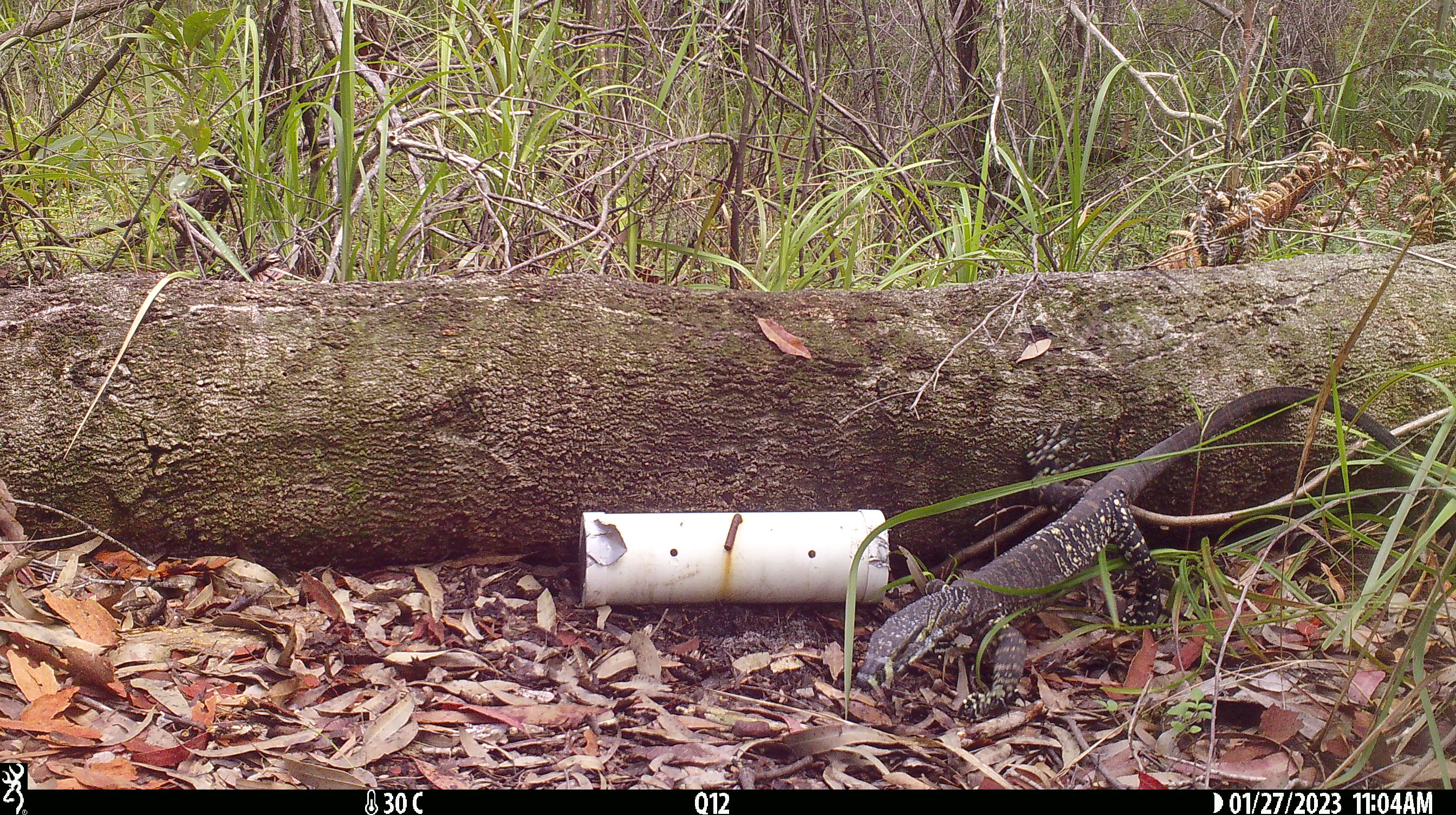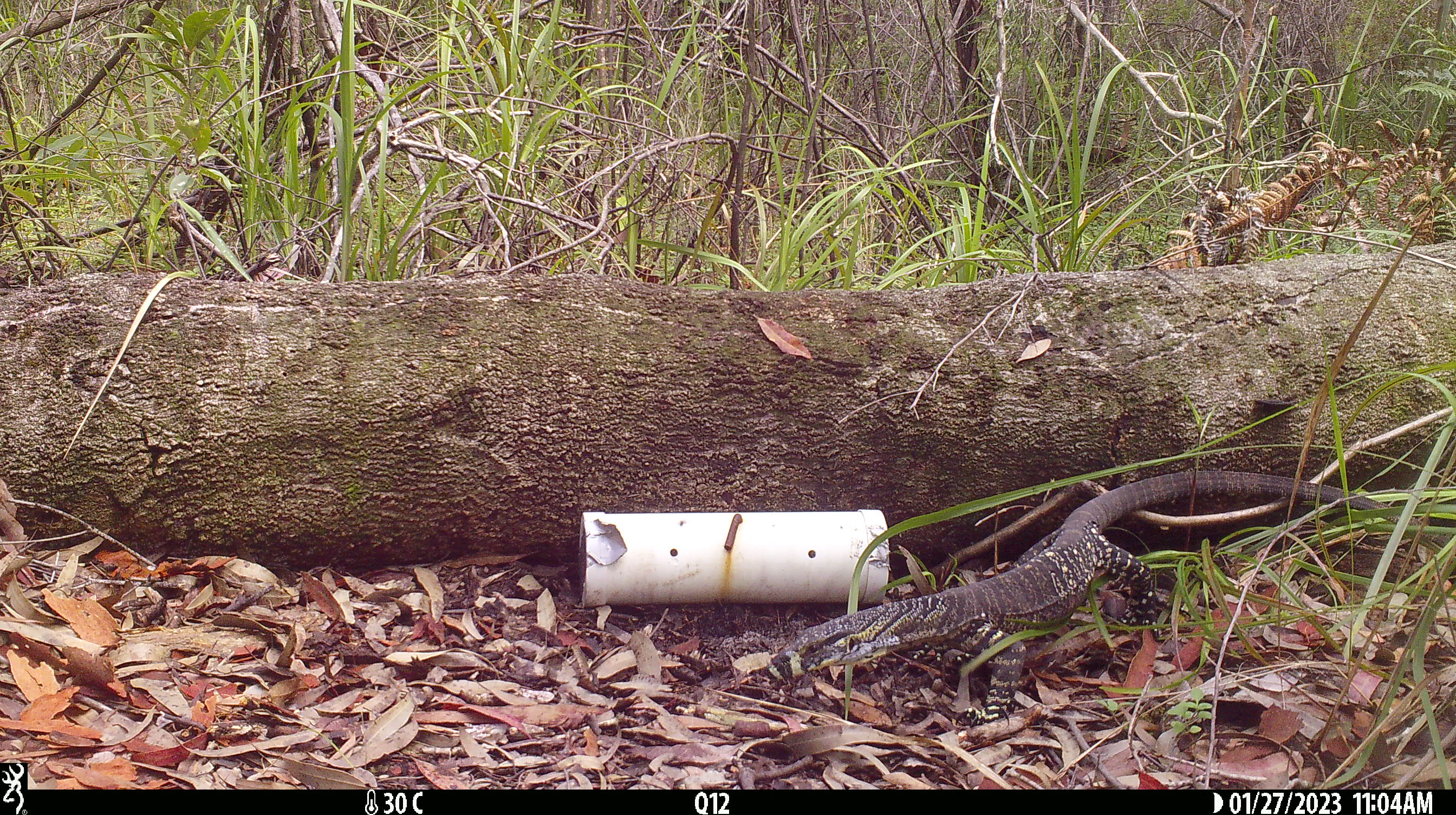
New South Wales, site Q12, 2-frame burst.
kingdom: Animalia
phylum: Chordata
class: Reptilia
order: Squamata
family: Varanidae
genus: Varanus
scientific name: Varanus varius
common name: lace monitor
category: goanna